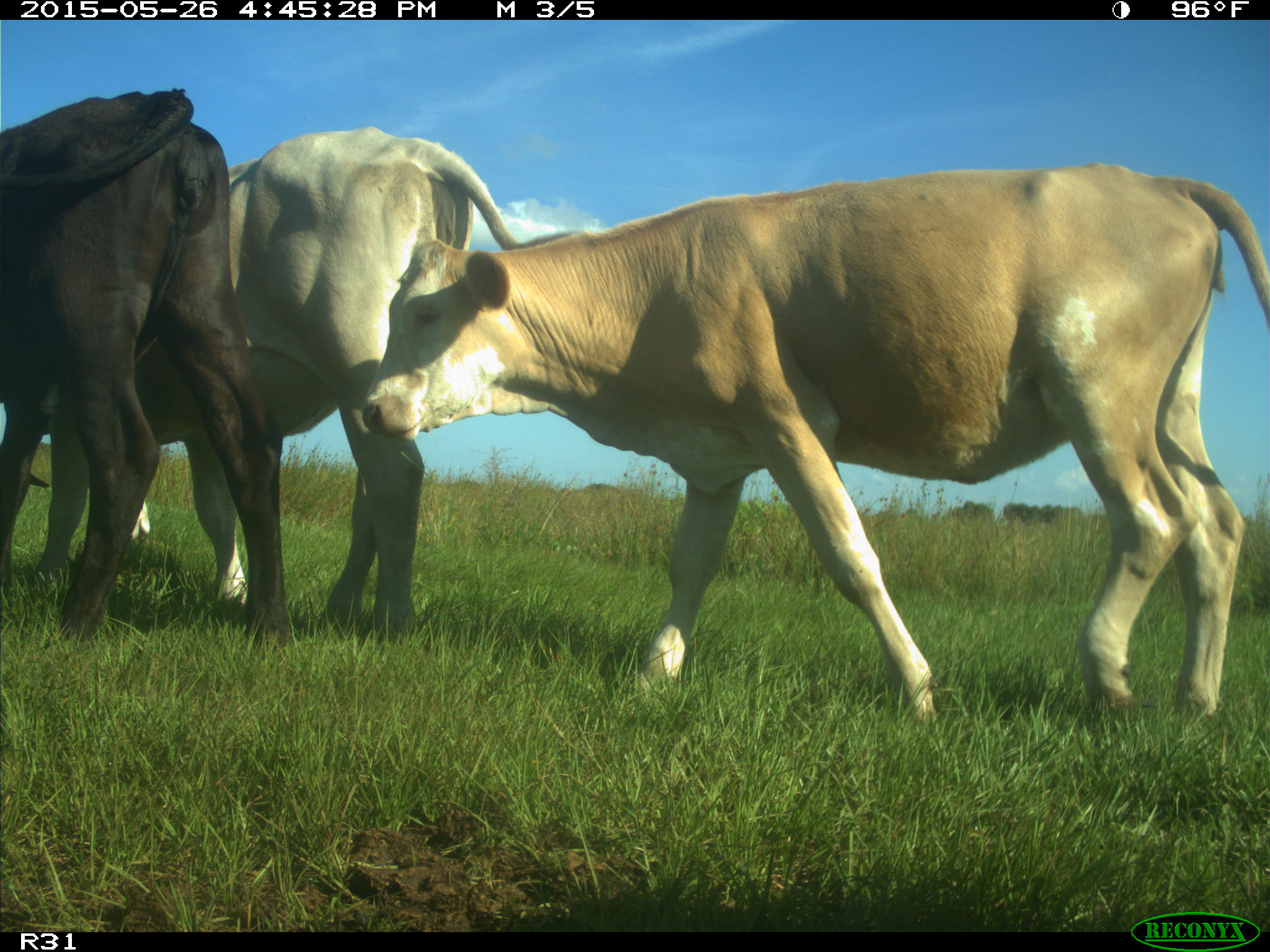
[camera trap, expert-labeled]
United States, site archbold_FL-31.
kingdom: Animalia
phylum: Chordata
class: Mammalia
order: Artiodactyla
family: Bovidae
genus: Bos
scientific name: Bos taurus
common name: domestic cow